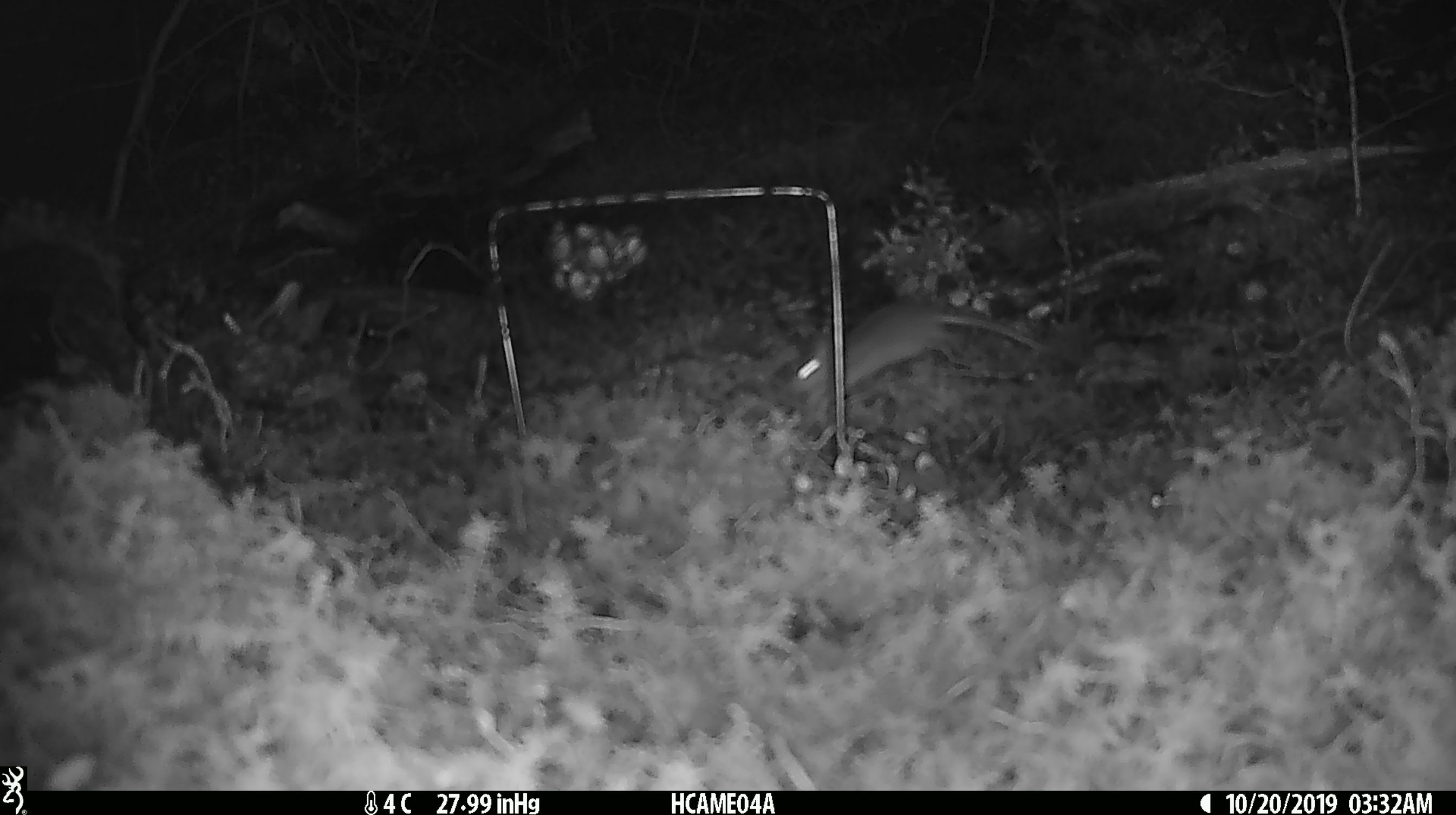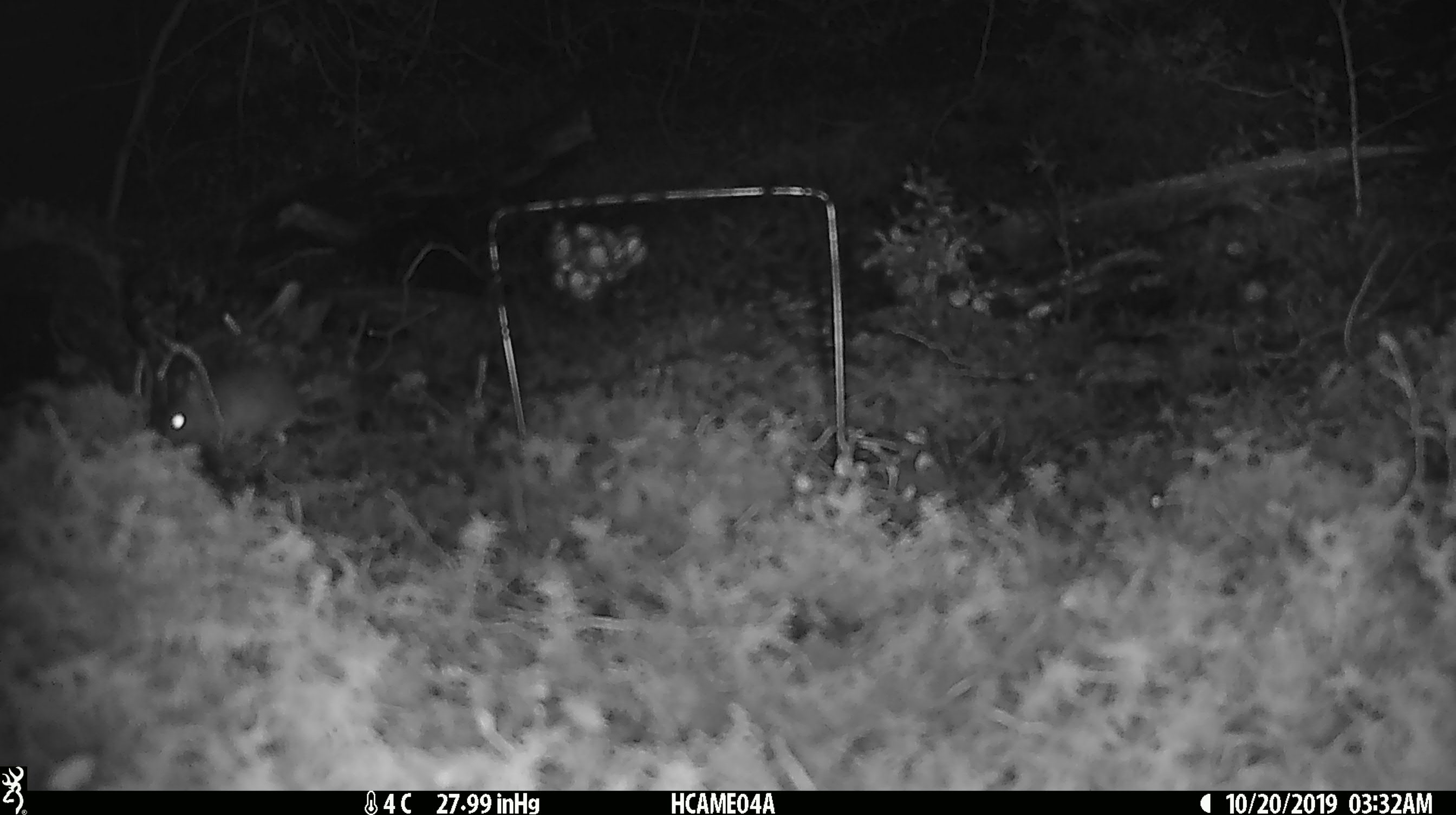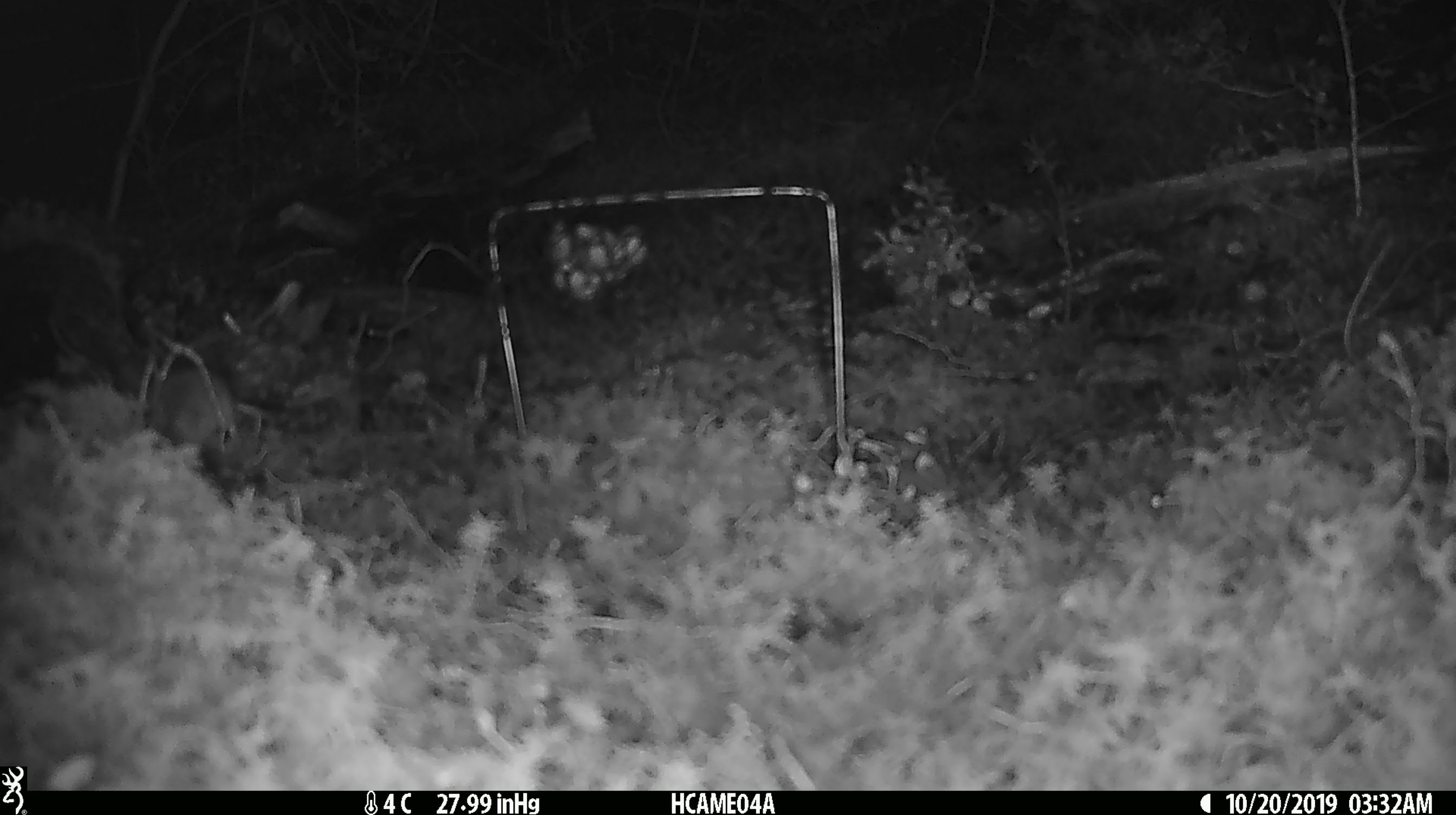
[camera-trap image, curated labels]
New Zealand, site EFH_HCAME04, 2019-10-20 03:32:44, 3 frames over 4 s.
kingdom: Animalia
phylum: Chordata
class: Mammalia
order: Rodentia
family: Muridae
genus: Mus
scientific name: Mus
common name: mouse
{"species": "mouse (Mus)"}